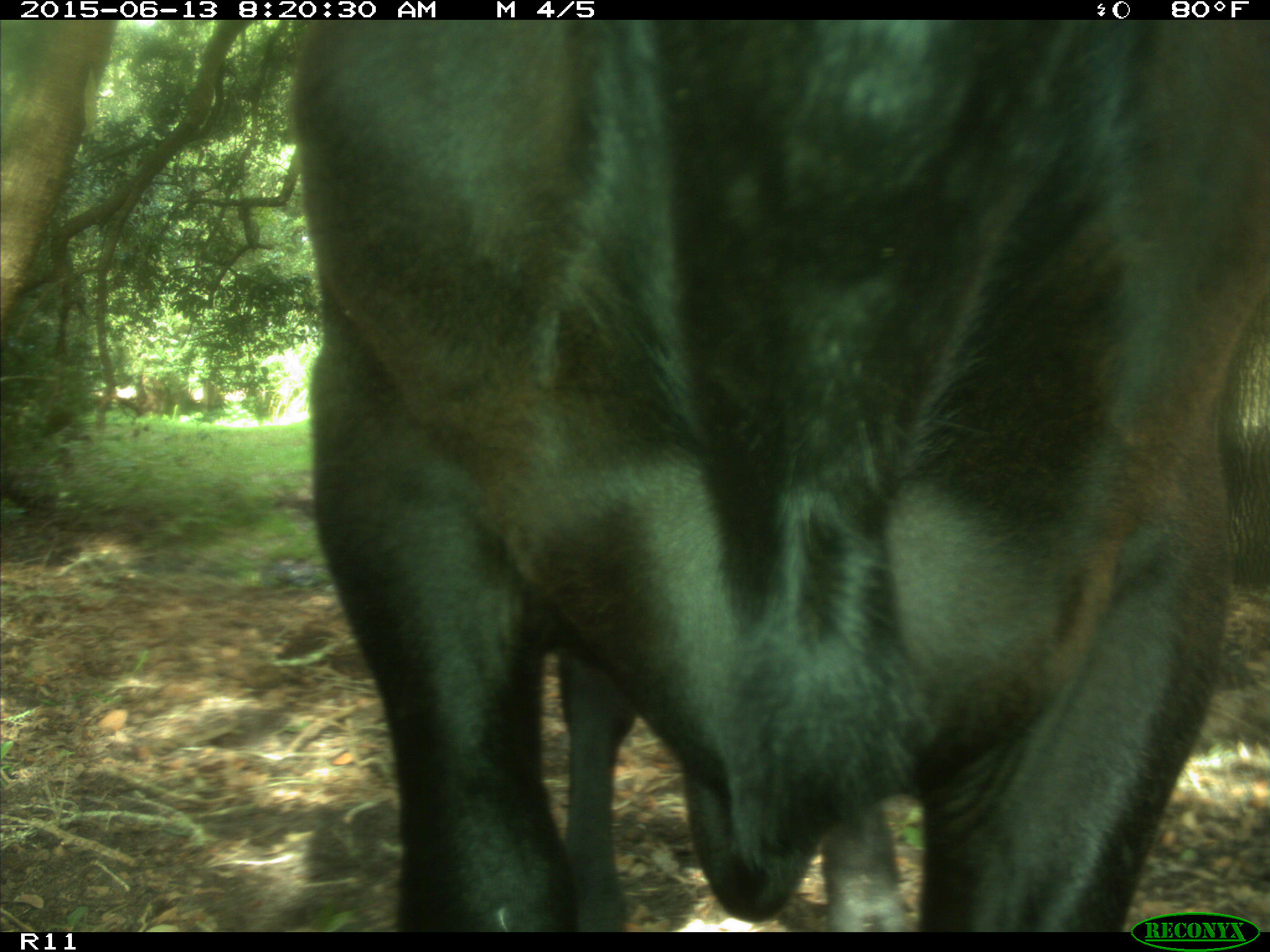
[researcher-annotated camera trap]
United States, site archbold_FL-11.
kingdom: Animalia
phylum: Chordata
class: Mammalia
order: Artiodactyla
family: Bovidae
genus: Bos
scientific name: Bos taurus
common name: domestic cow